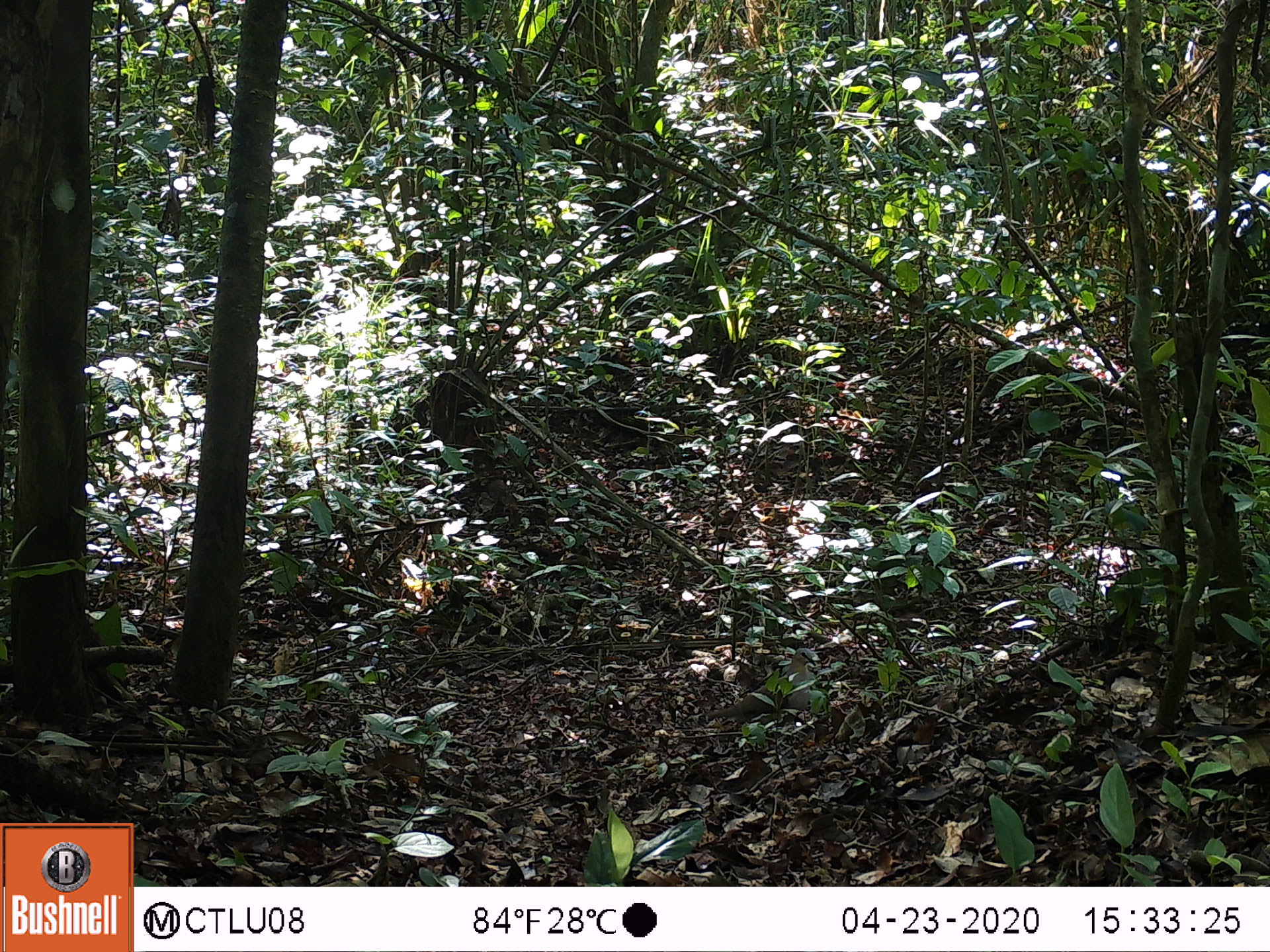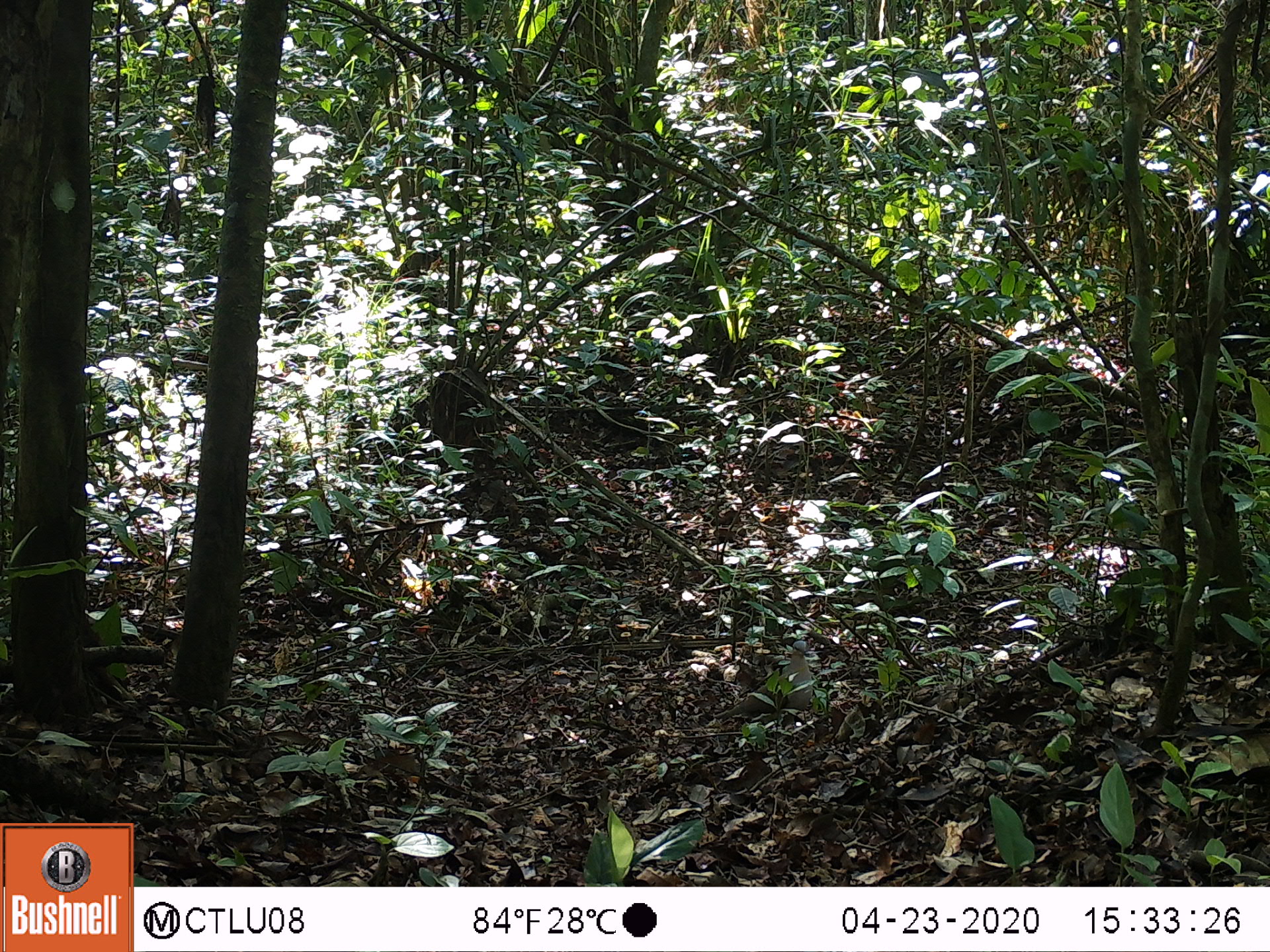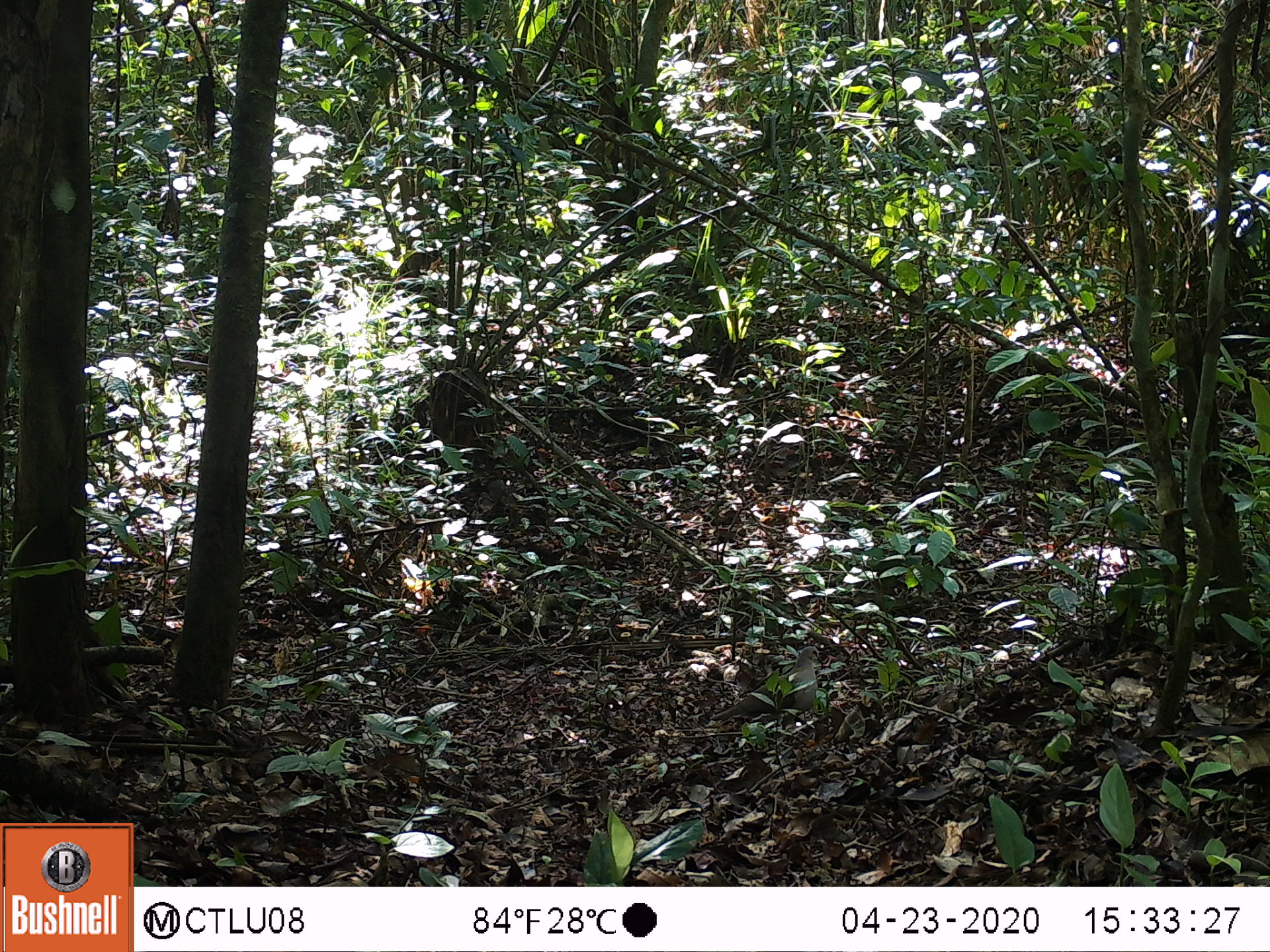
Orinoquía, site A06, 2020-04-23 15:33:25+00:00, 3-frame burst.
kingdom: Animalia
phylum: Chordata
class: Aves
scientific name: Aves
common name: bird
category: unknown bird